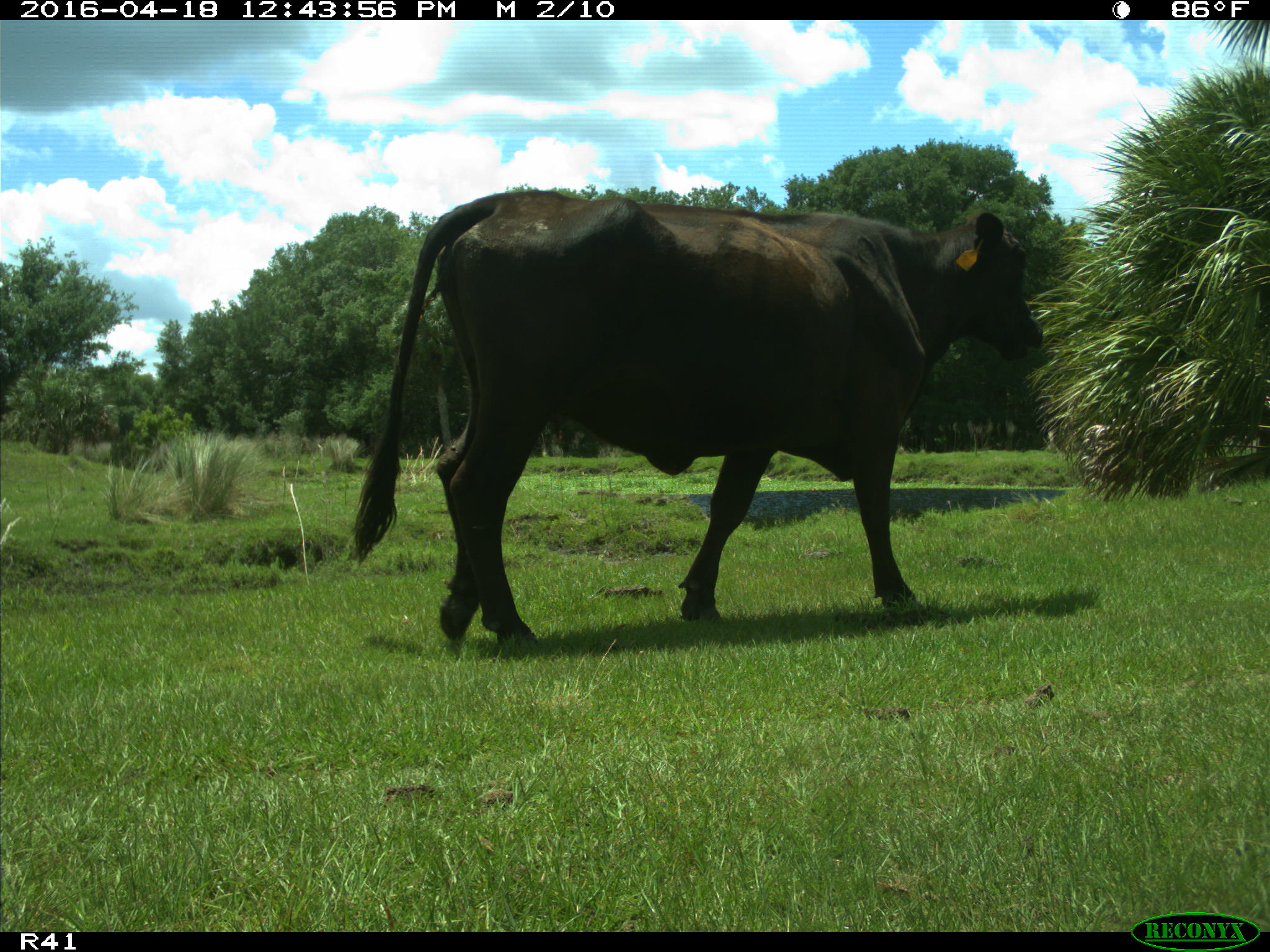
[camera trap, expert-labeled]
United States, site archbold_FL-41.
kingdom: Animalia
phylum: Chordata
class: Mammalia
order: Artiodactyla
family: Bovidae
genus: Bos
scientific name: Bos taurus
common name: domestic cow